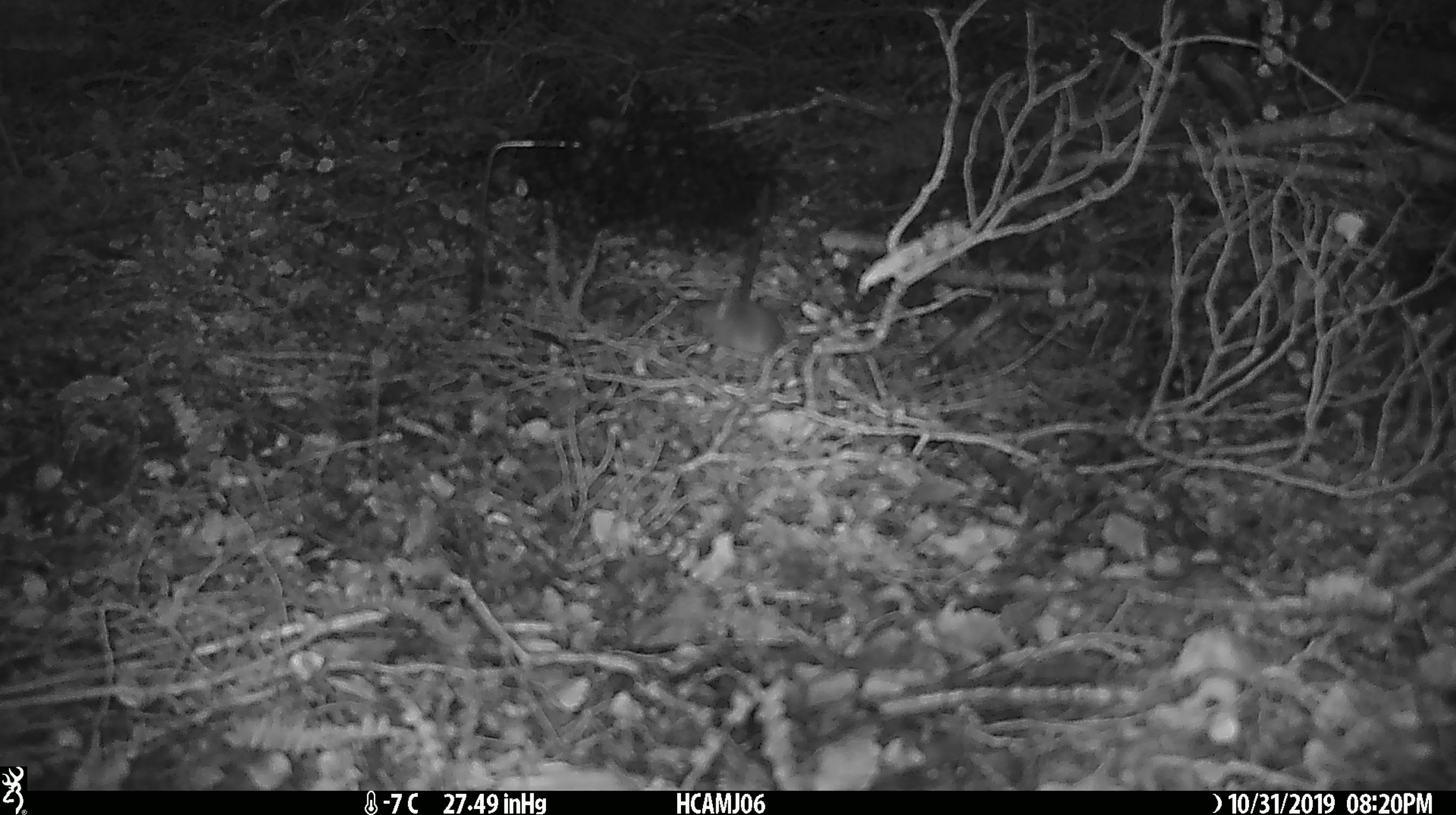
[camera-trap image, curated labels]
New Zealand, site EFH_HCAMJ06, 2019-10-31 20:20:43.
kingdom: Animalia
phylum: Chordata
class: Mammalia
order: Rodentia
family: Muridae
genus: Mus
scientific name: Mus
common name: mouse